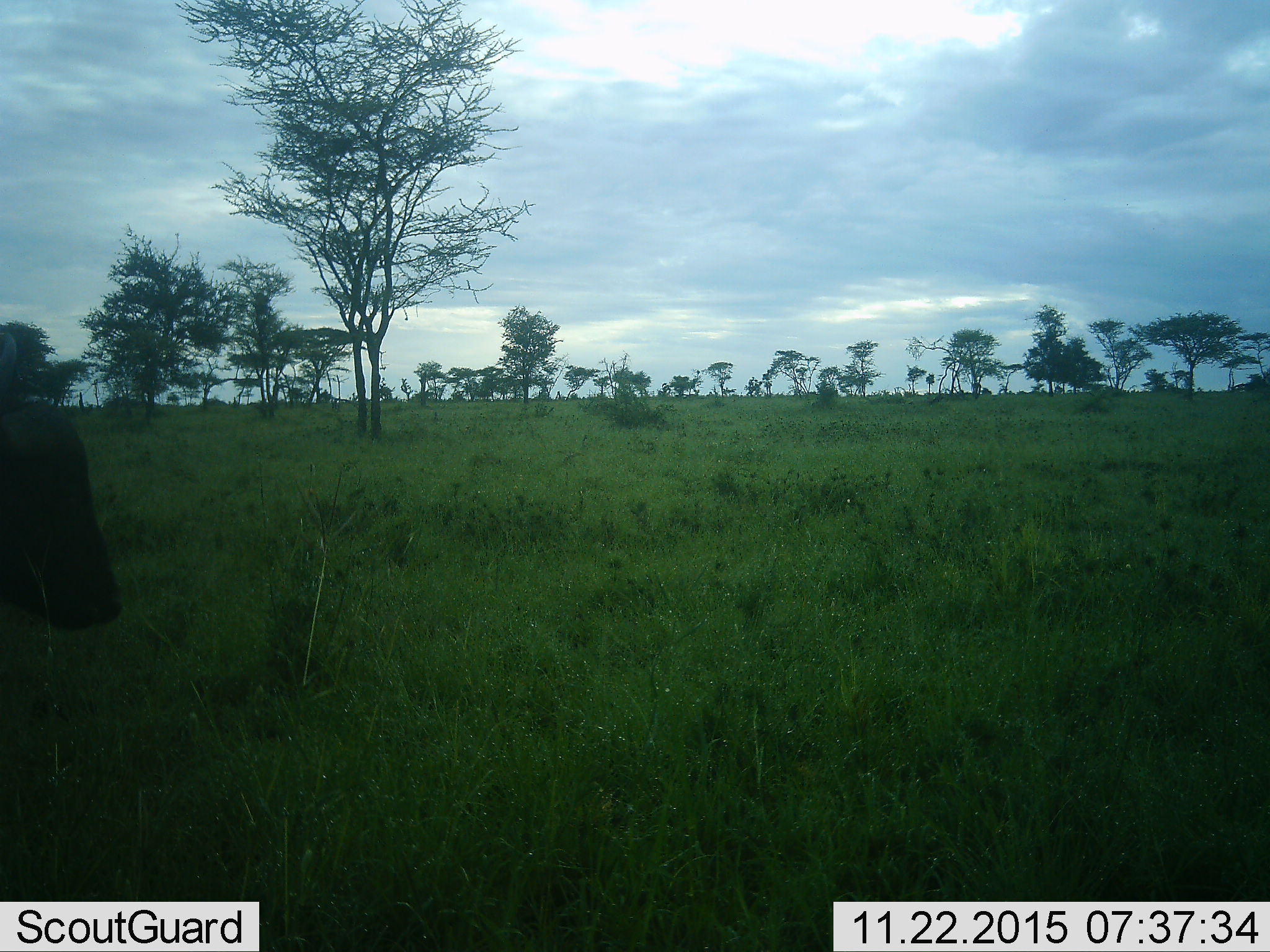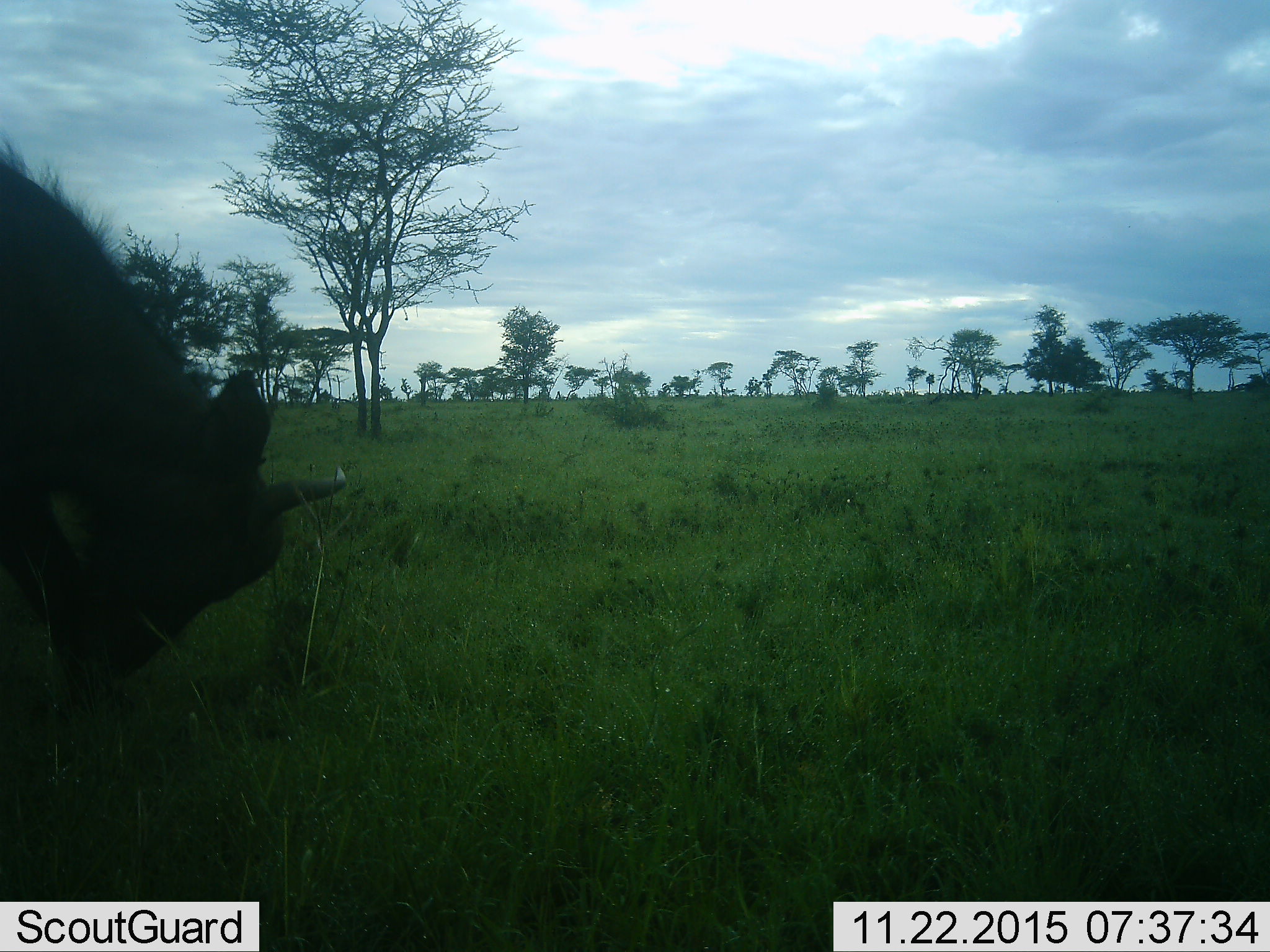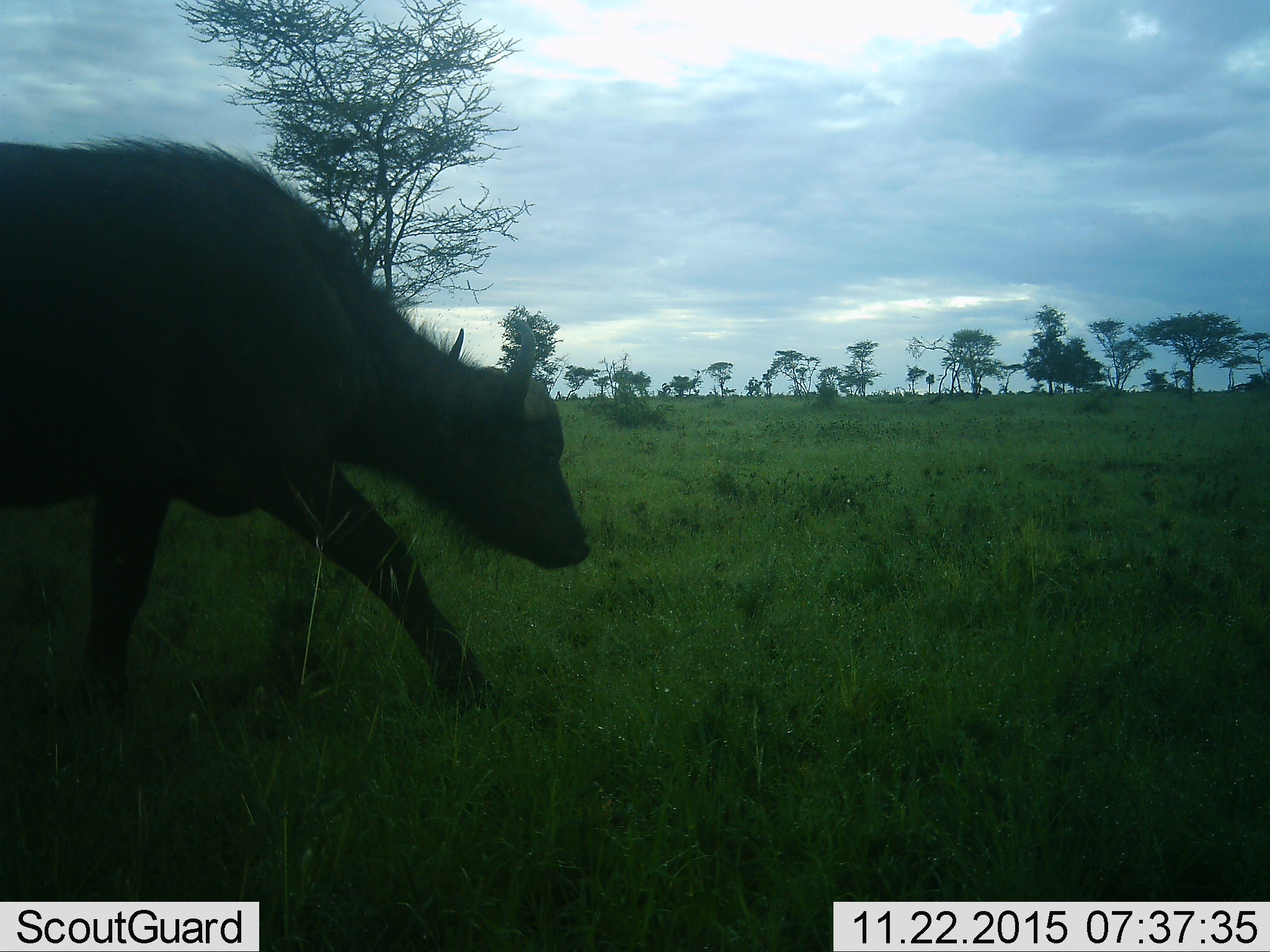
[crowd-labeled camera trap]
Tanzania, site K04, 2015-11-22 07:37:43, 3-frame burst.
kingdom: Animalia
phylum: Chordata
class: Mammalia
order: Artiodactyla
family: Bovidae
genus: Syncerus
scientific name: Syncerus caffer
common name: cape buffalo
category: buffalo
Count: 1.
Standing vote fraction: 0%.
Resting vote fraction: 0%.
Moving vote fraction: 100%.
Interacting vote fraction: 0%.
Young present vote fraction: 0%.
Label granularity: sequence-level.